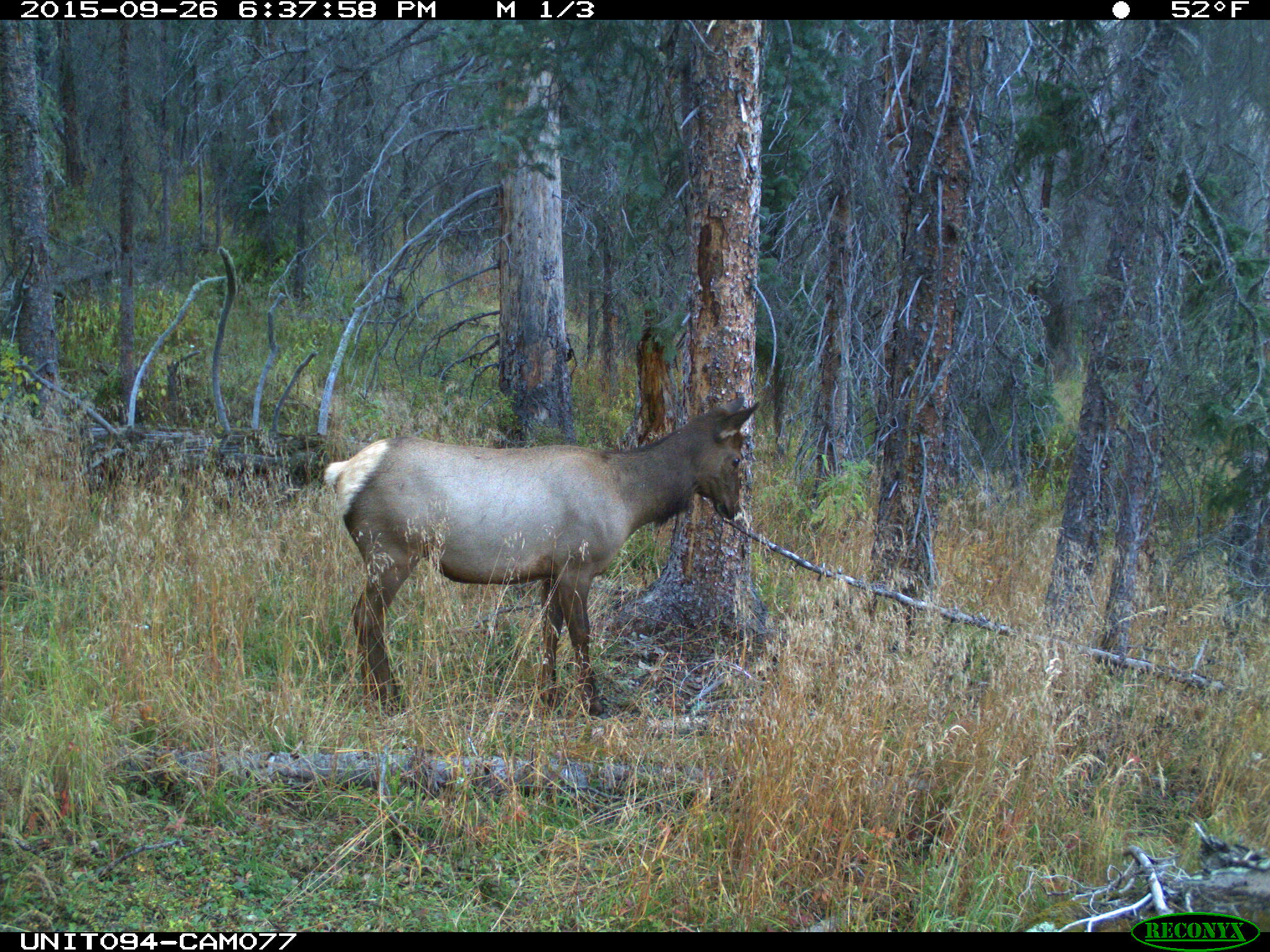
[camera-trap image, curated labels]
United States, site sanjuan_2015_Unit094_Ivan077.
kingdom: Animalia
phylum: Chordata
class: Mammalia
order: Artiodactyla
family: Cervidae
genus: Cervus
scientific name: Cervus elaphus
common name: red deer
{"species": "Cervus elaphus (red deer)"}